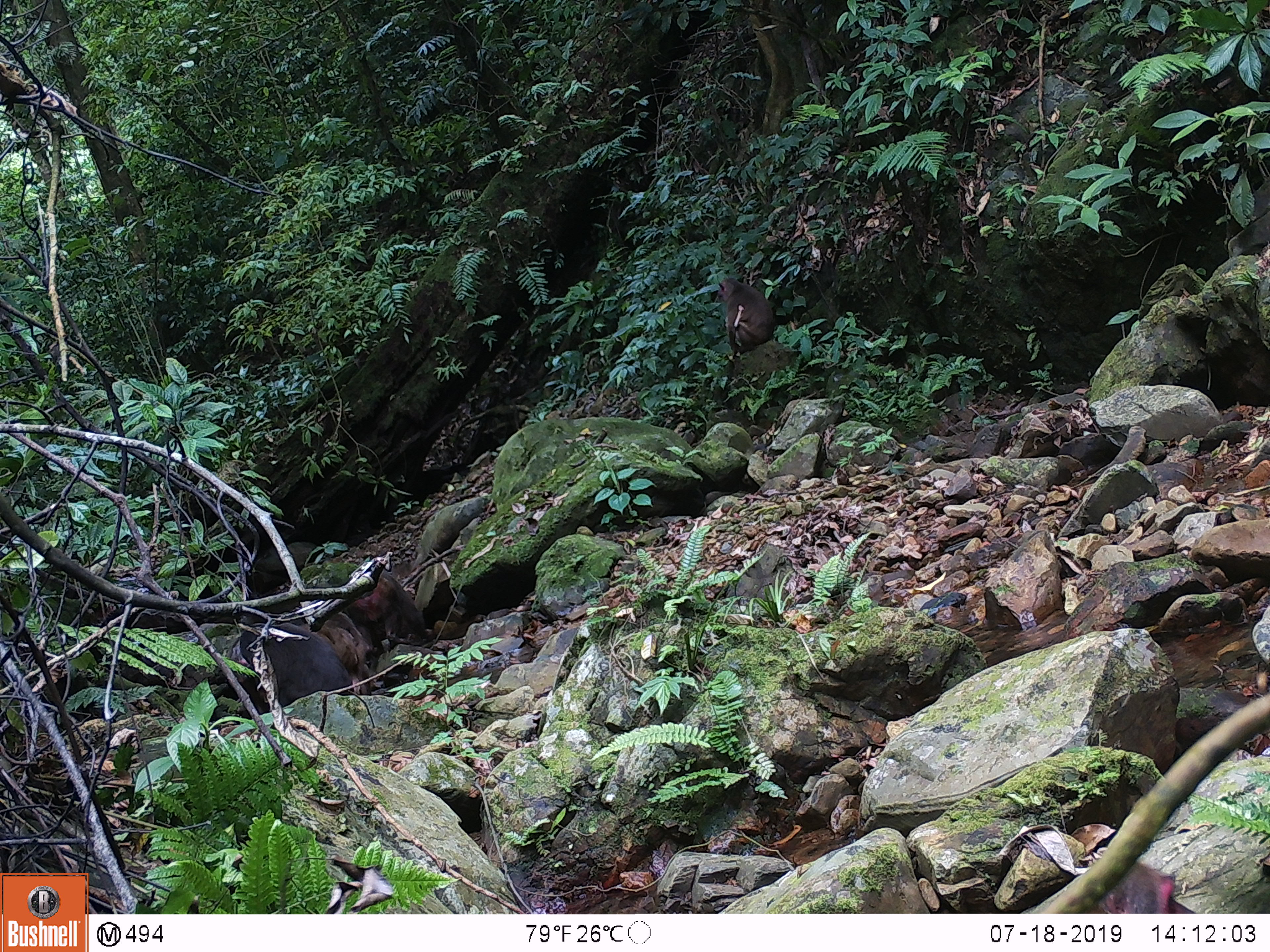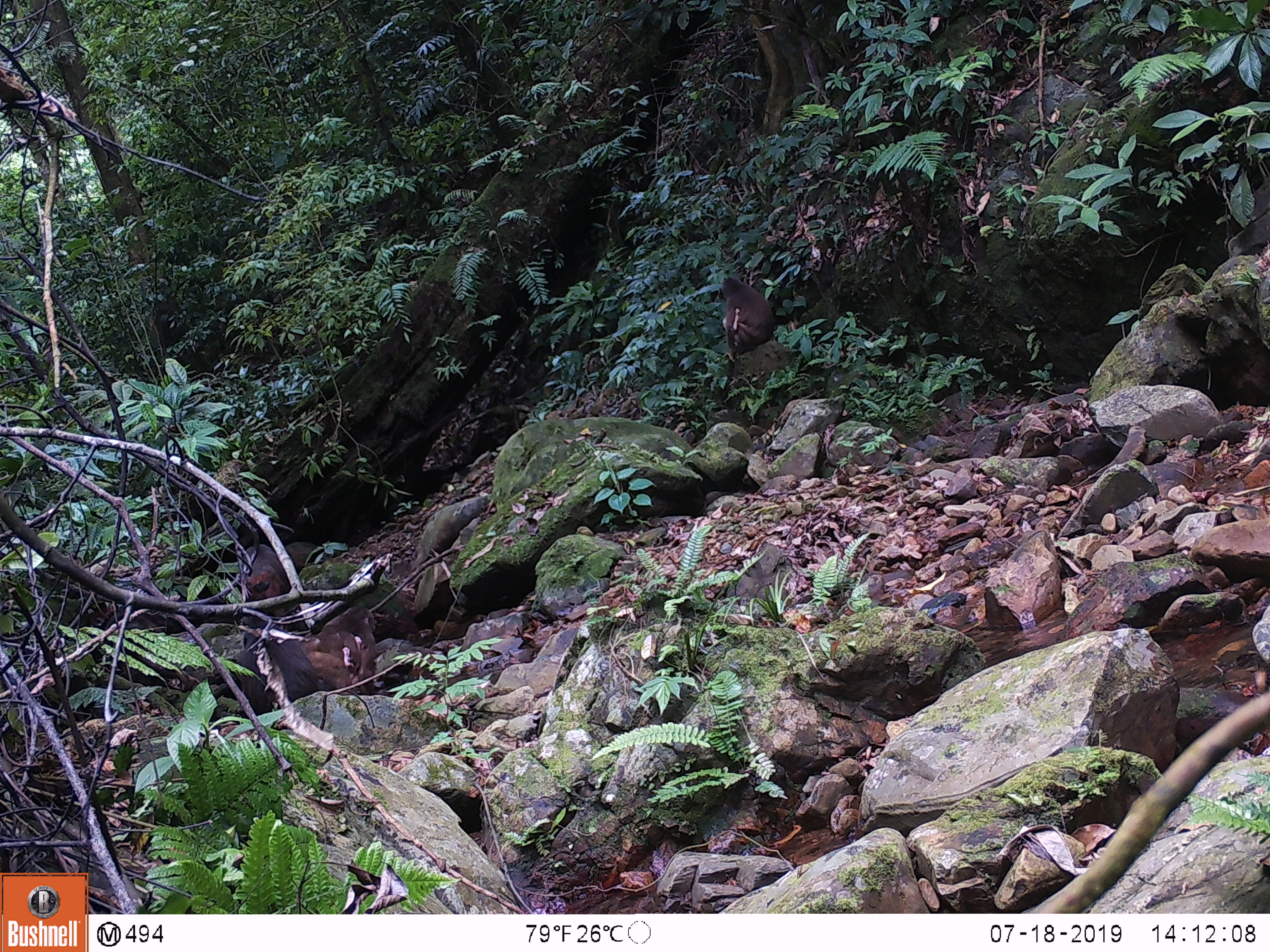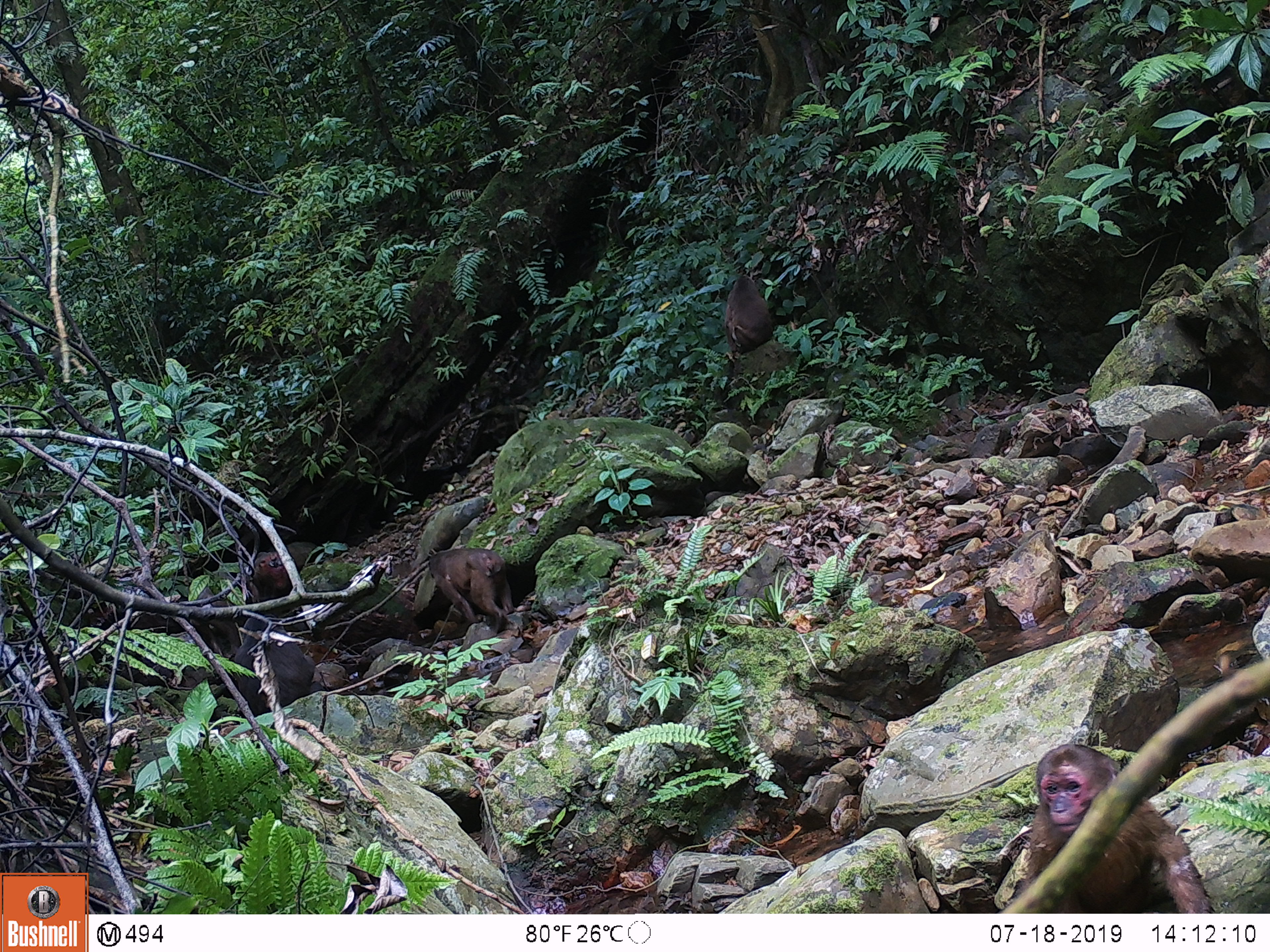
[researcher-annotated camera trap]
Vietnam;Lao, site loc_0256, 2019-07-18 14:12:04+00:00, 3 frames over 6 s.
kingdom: Animalia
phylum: Chordata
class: Mammalia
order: Primates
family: Cercopithecidae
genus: Macaca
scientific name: Macaca arctoides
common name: stump-tailed macaque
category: stump tailed macaque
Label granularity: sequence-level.